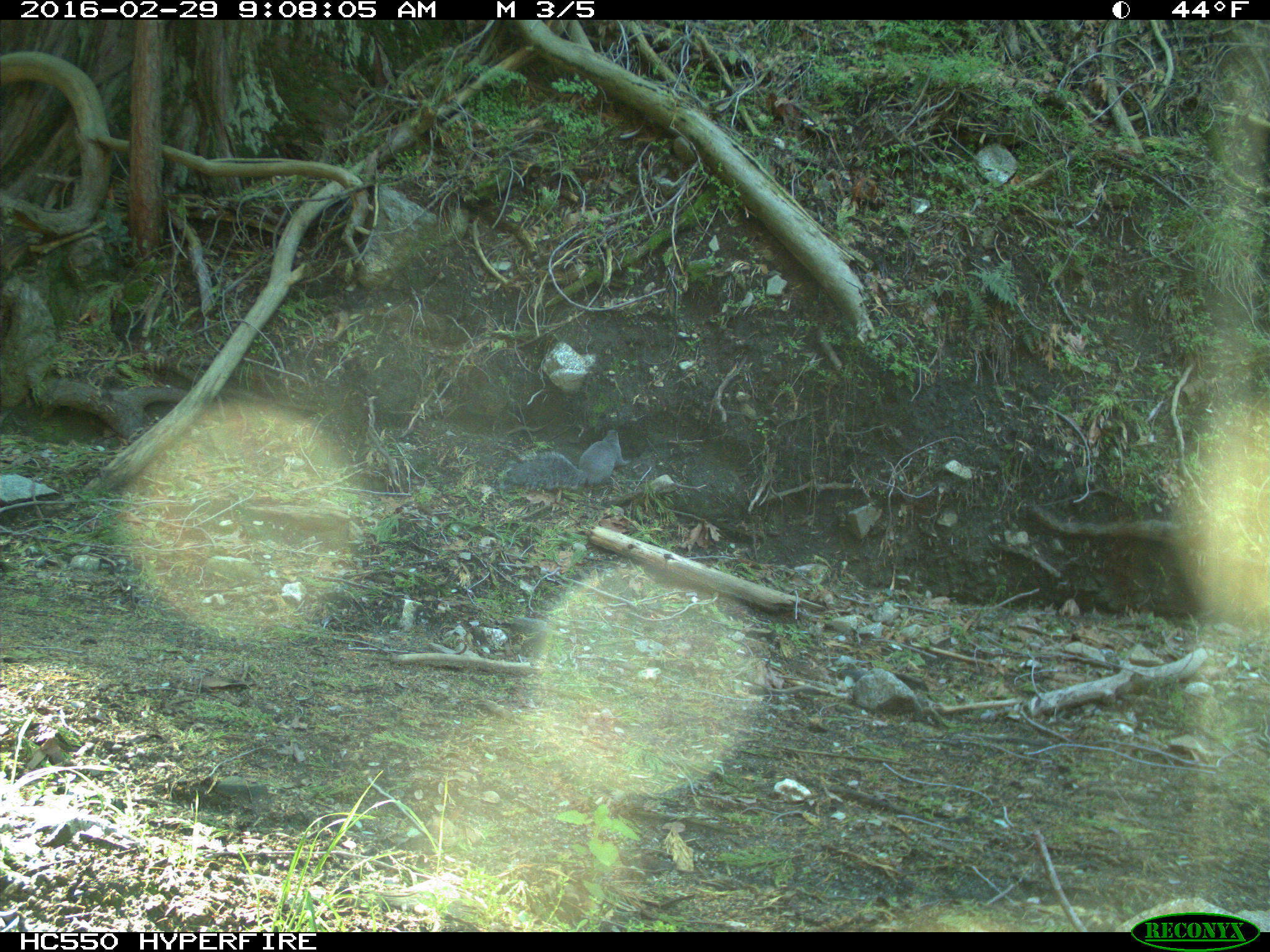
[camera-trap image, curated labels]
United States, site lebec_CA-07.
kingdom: Animalia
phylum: Chordata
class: Mammalia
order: Rodentia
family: Sciuridae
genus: Sciurus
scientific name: Sciurus carolinensis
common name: eastern gray squirrel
Sciurus carolinensis (eastern gray squirrel).